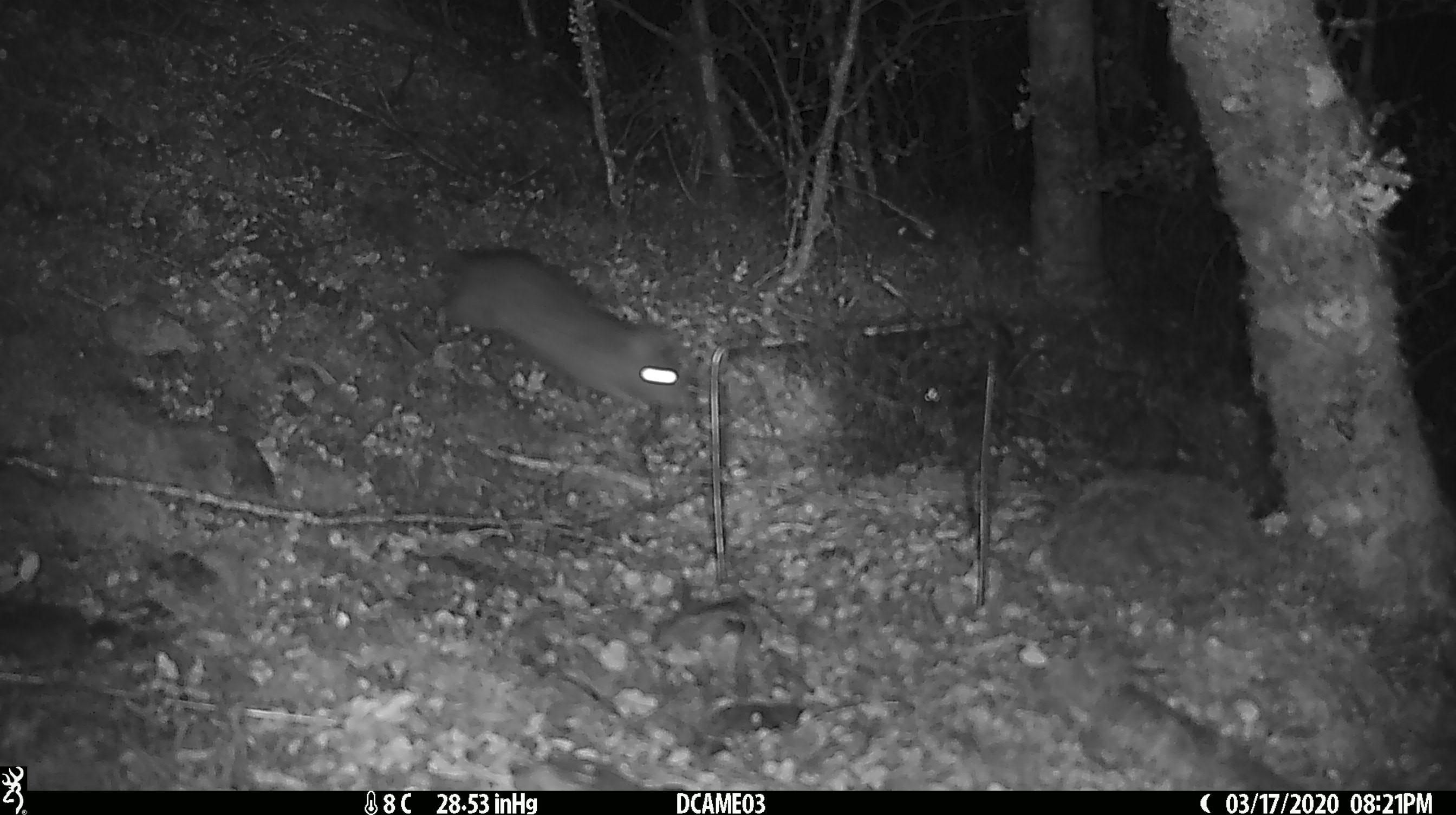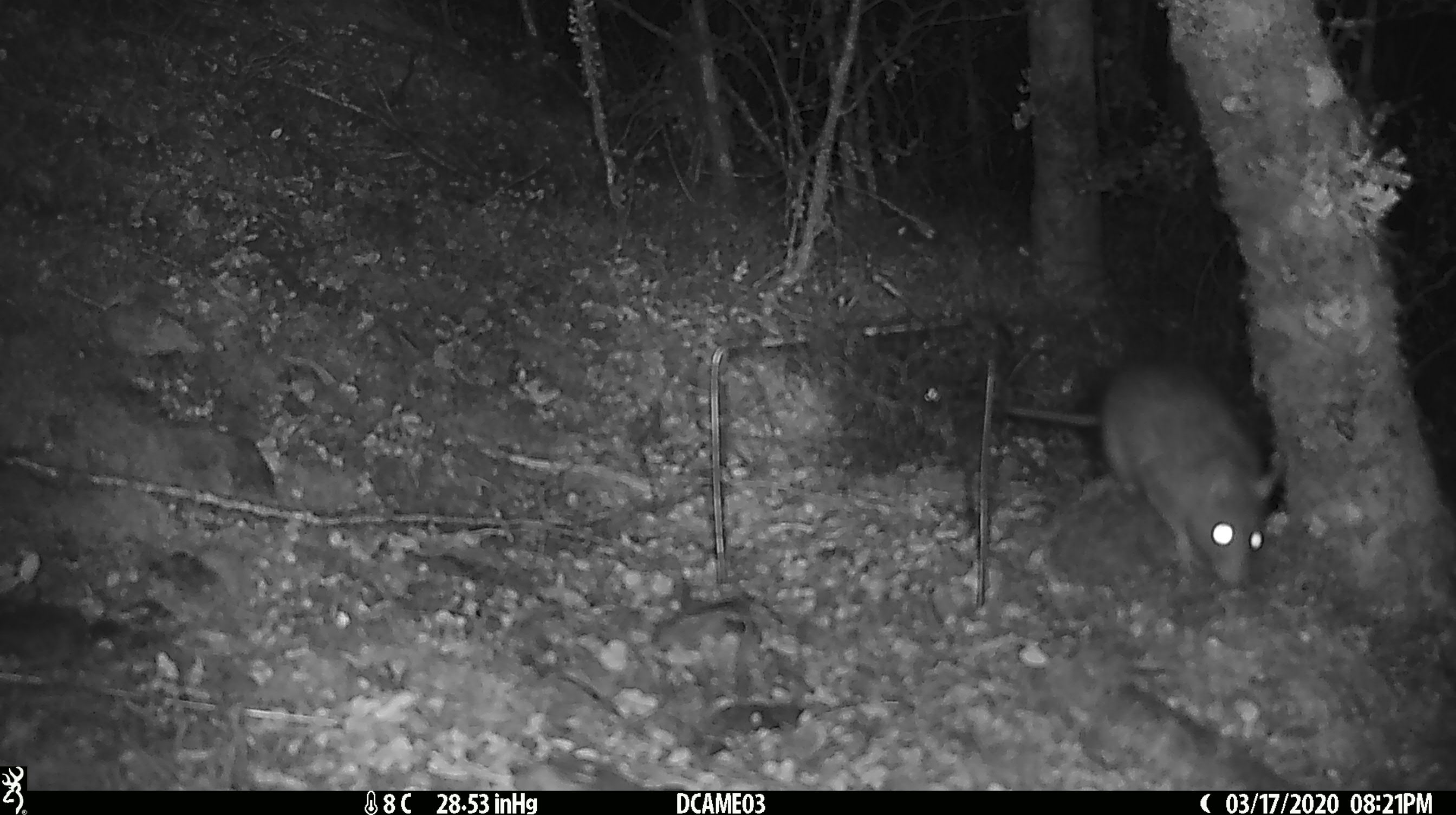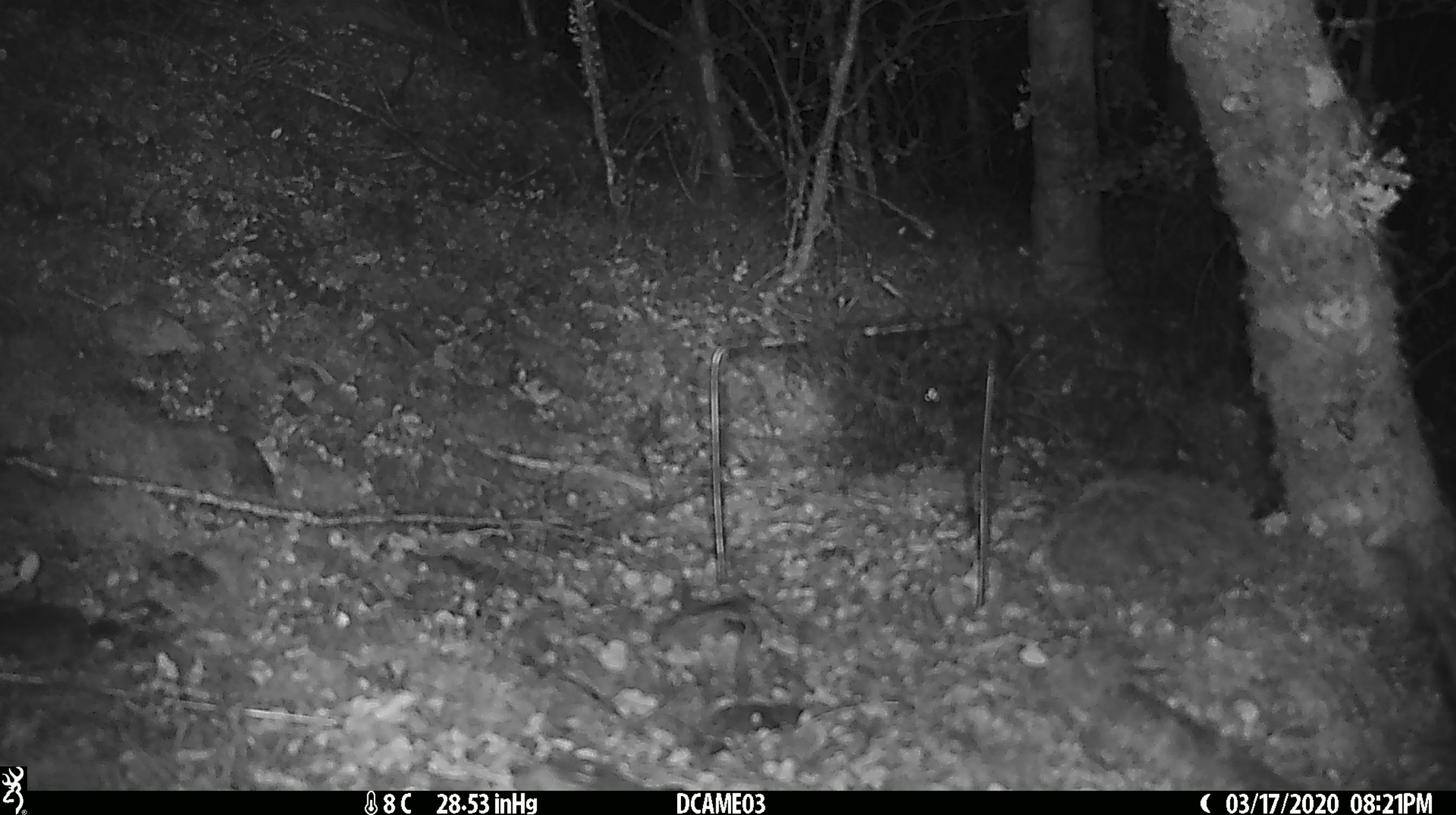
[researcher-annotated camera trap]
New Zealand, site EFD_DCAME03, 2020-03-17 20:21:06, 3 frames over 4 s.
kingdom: Animalia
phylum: Chordata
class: Mammalia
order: Rodentia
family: Muridae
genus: Rattus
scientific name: Rattus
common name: rat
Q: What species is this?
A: Rat (Rattus).